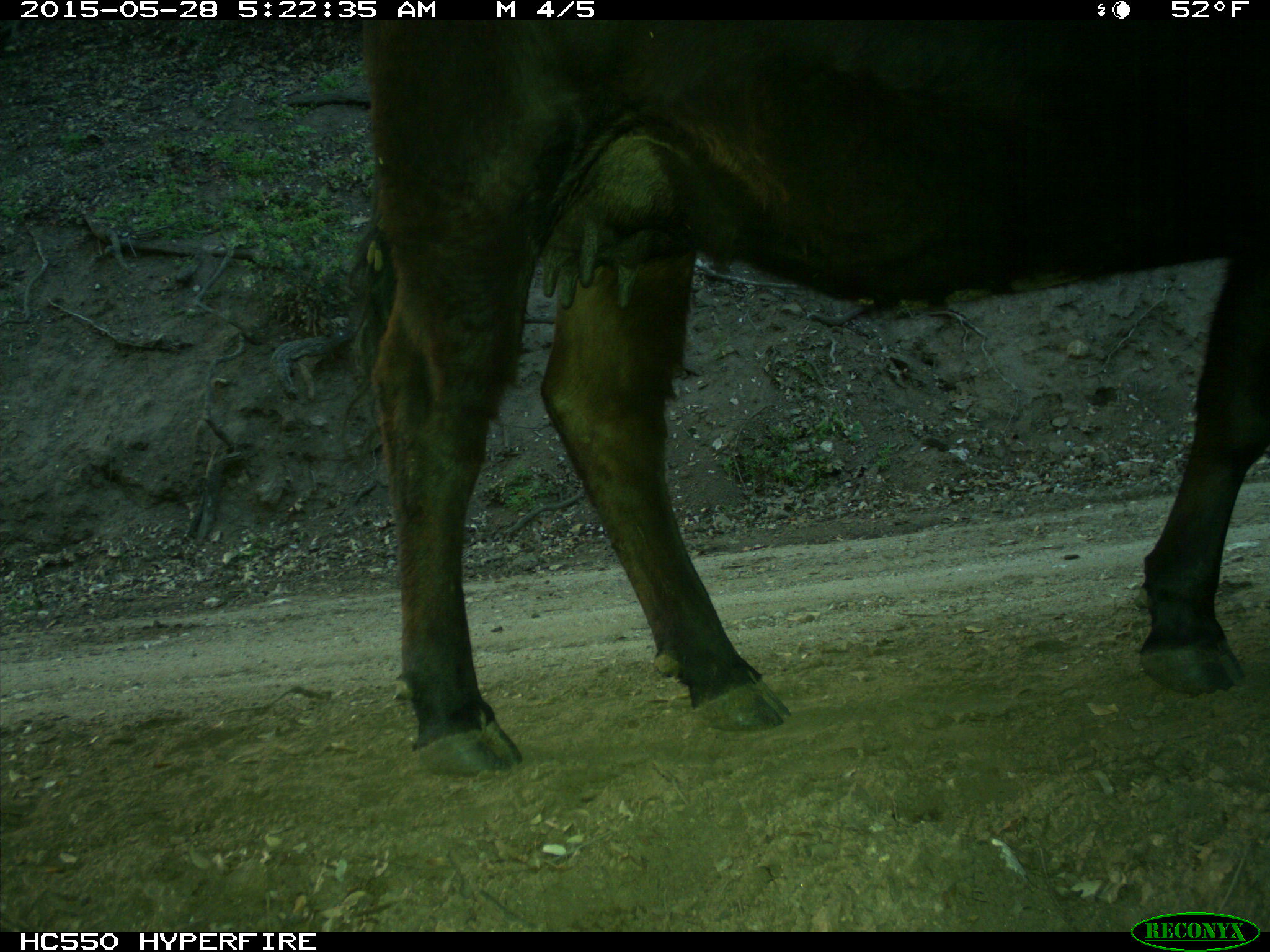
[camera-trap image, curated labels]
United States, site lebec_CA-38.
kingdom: Animalia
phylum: Chordata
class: Mammalia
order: Artiodactyla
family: Bovidae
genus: Bos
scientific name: Bos taurus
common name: domestic cow